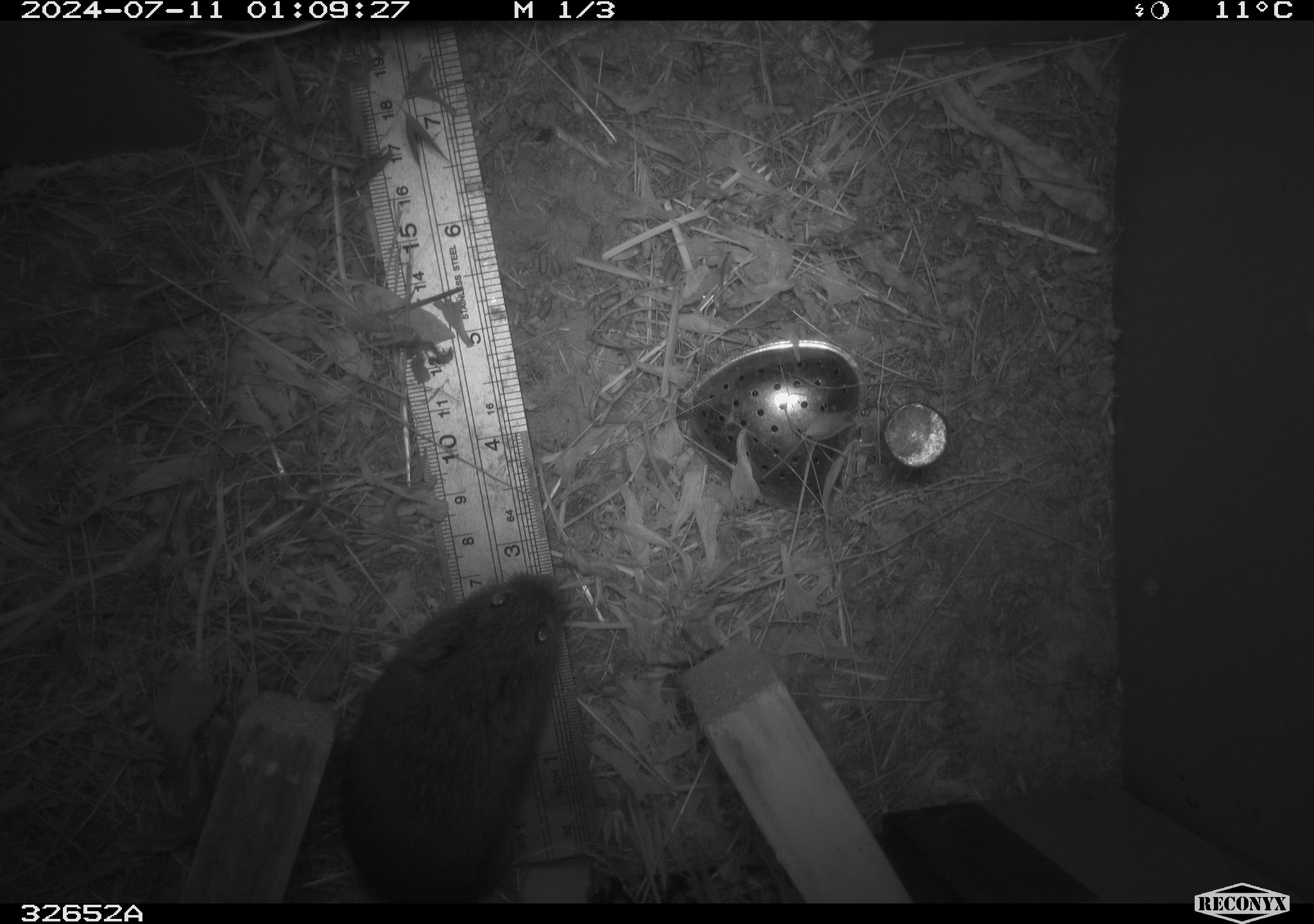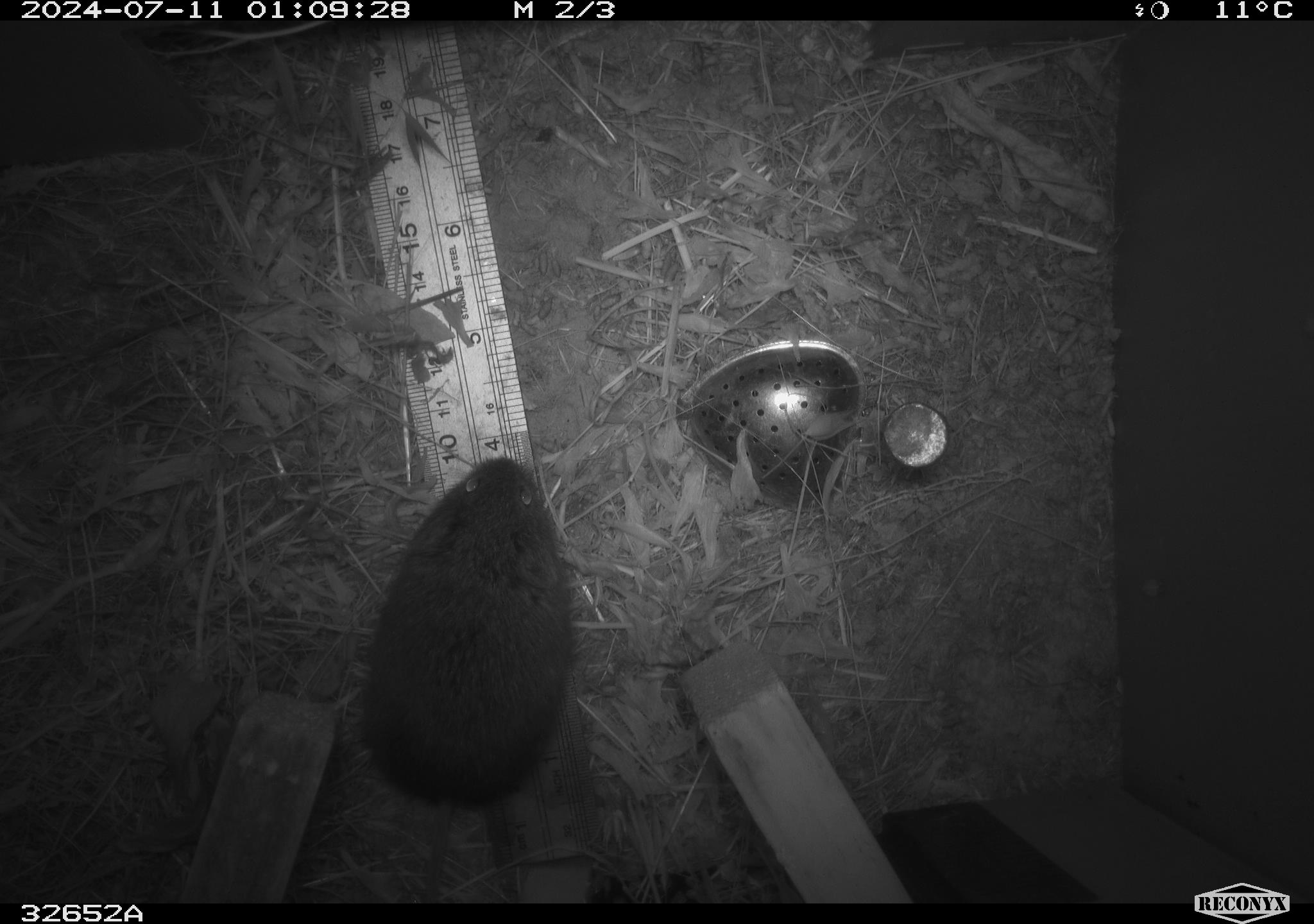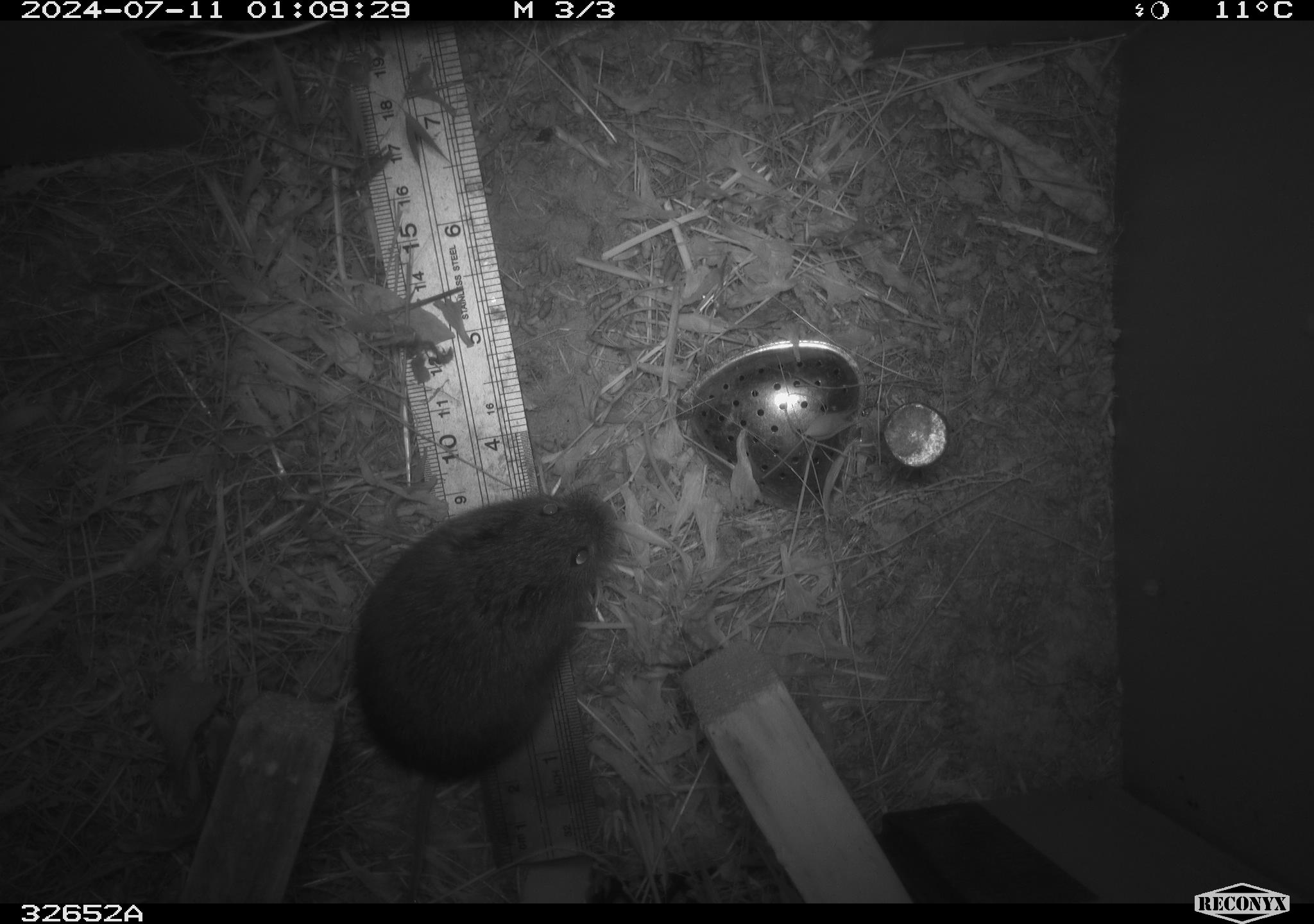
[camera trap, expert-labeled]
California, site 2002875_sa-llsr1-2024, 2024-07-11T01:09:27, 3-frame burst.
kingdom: Animalia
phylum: Chordata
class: Mammalia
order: Rodentia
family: Cricetidae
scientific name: Arvicolinae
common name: voles, lemmings, and muskrats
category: arvicolinae subfamily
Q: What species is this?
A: Arvicolinae subfamily (voles, lemmings, and muskrats) (Arvicolinae).